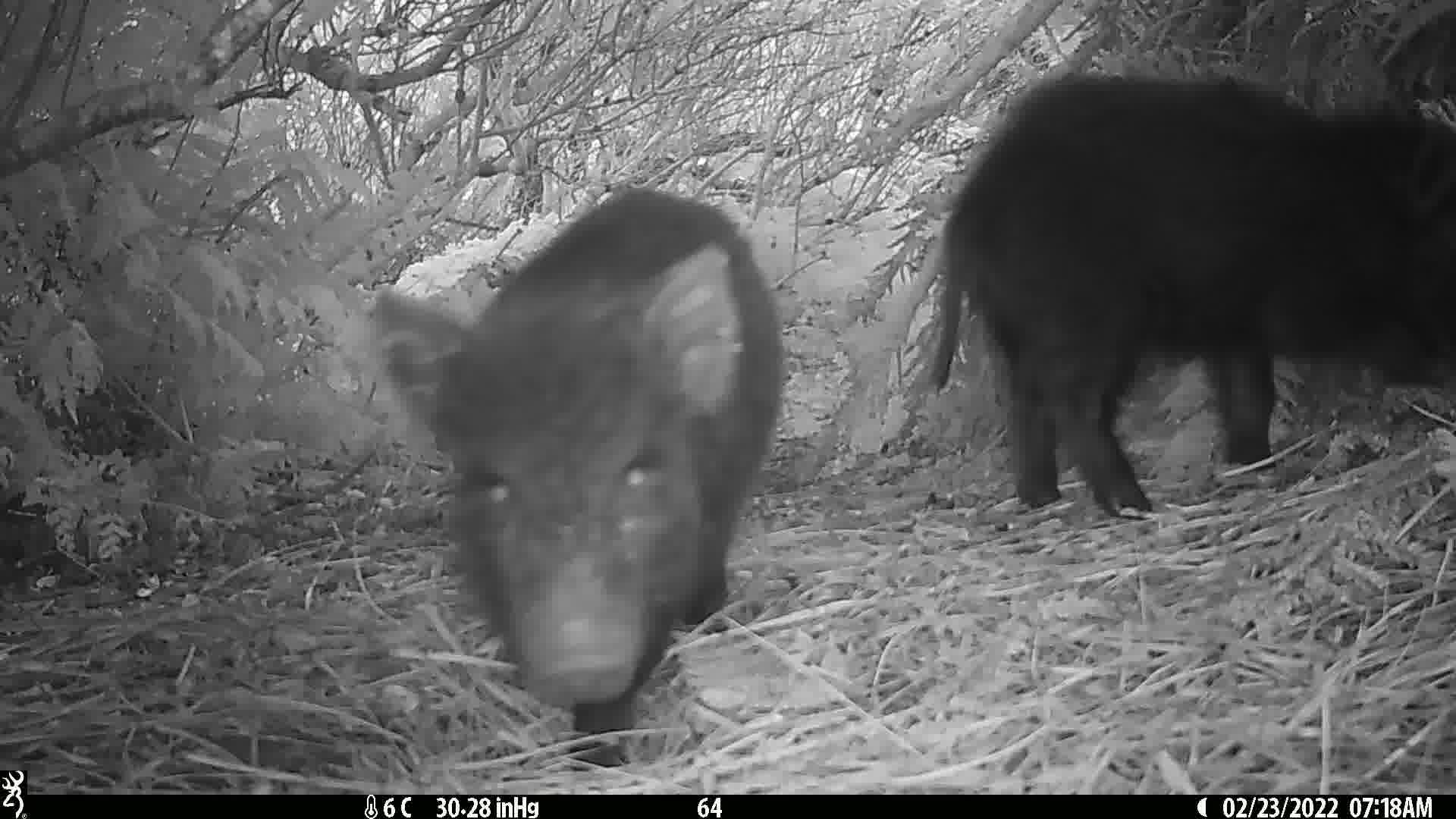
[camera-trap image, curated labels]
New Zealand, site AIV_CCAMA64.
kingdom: Animalia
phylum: Chordata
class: Mammalia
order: Artiodactyla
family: Suidae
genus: Sus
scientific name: Sus scrofa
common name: pig